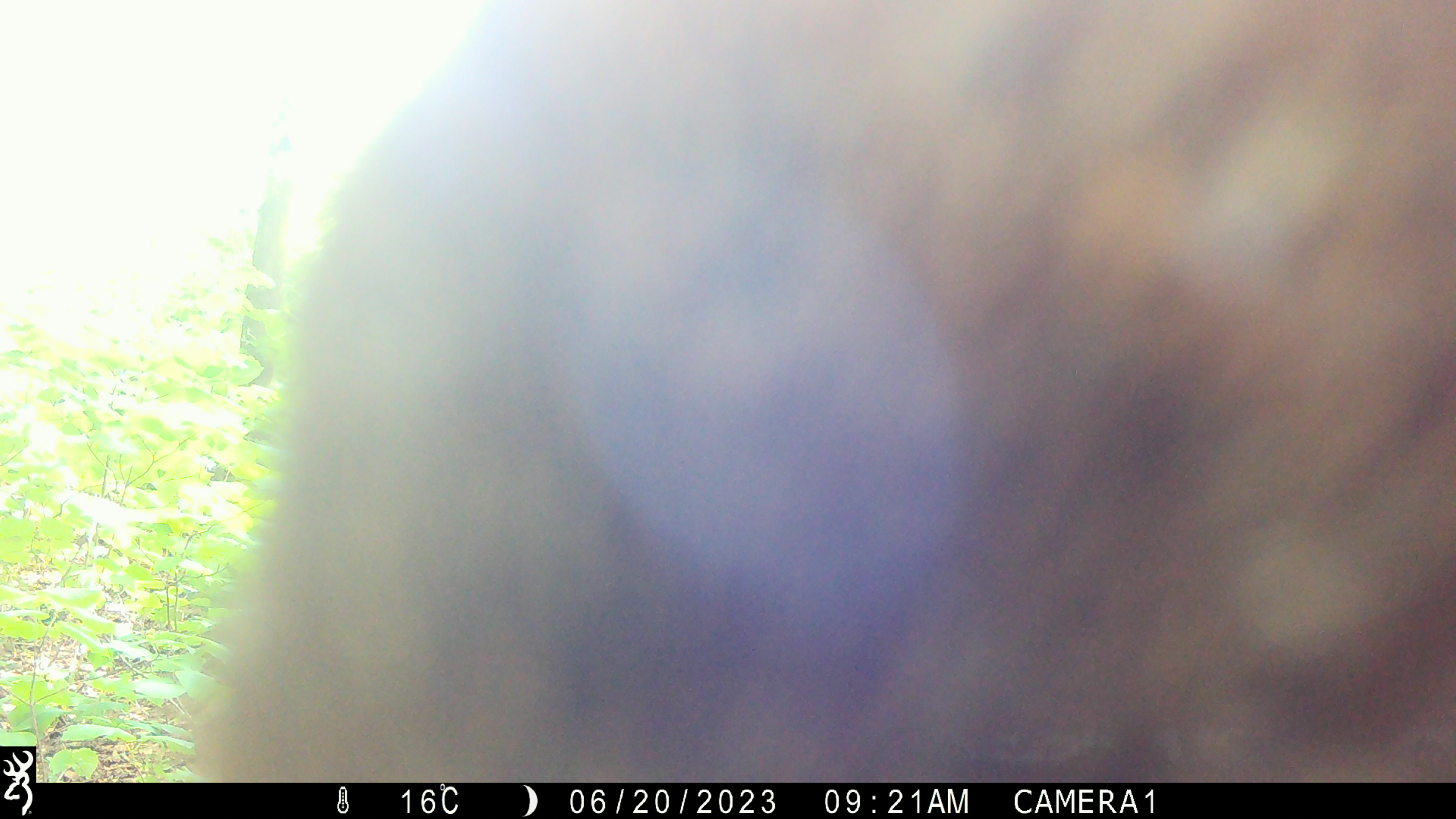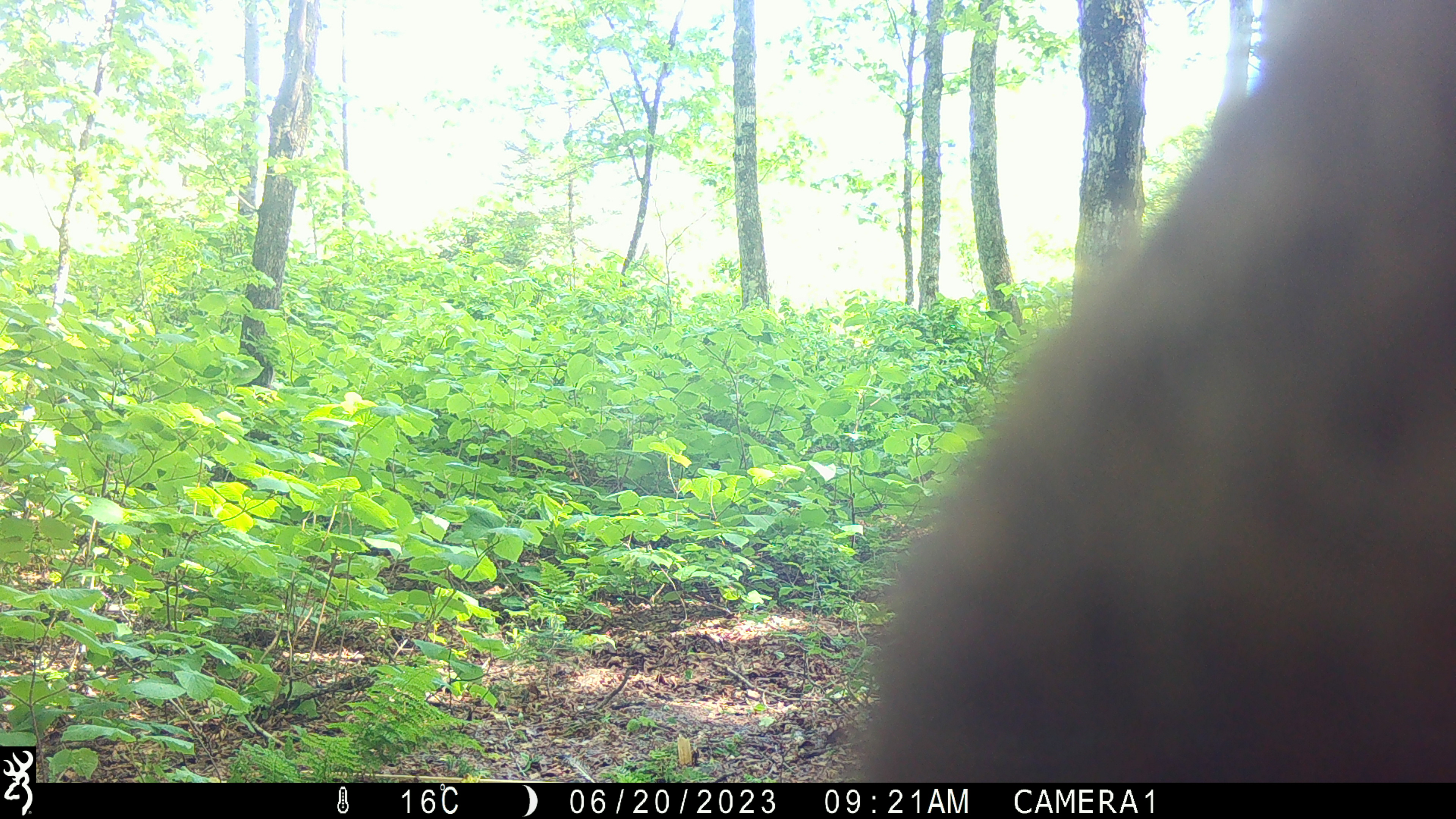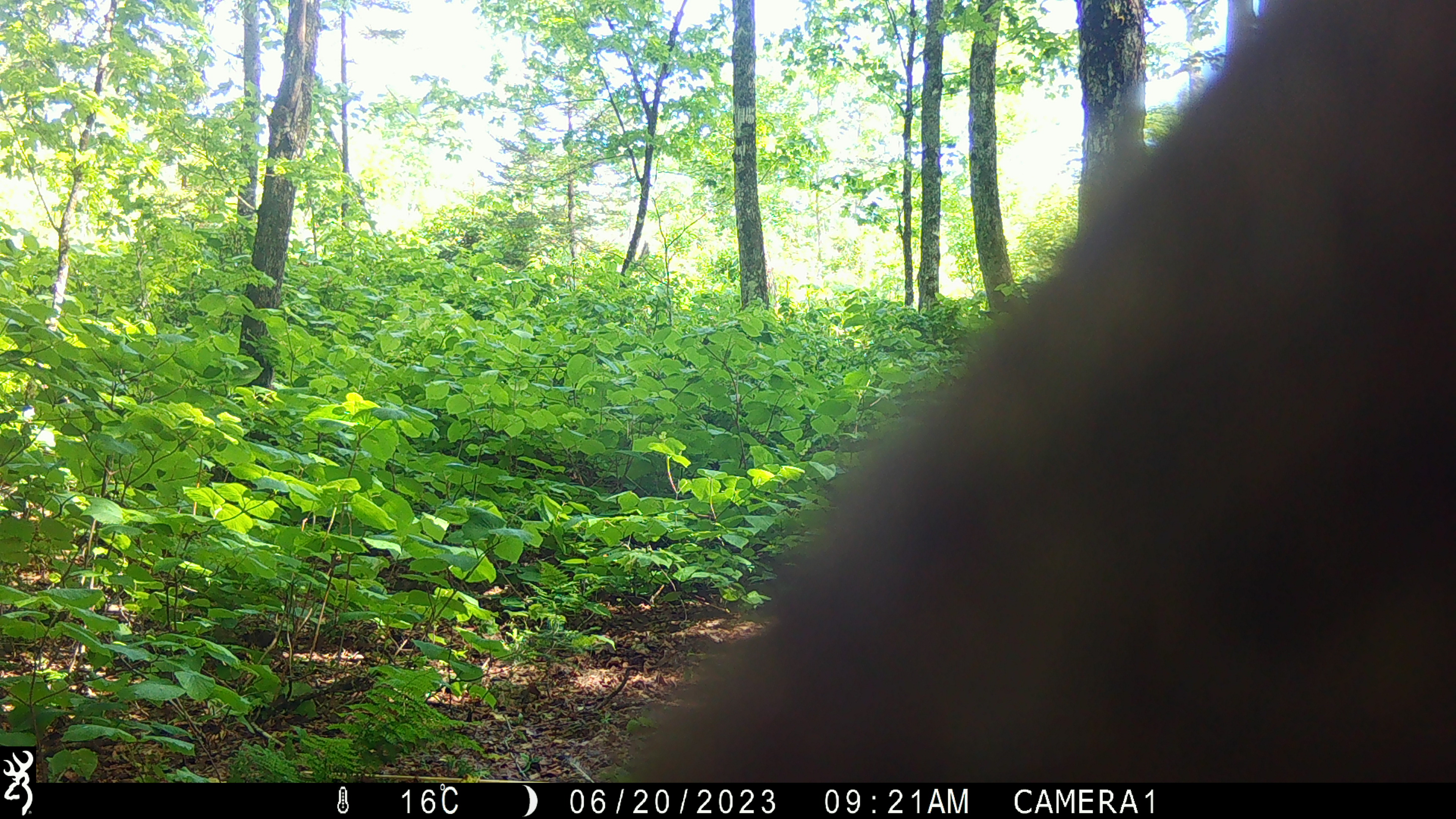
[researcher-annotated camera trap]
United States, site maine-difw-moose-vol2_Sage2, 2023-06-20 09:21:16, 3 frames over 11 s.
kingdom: Animalia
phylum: Chordata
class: Mammalia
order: Artiodactyla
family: Cervidae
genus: Alces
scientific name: Alces alces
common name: moose